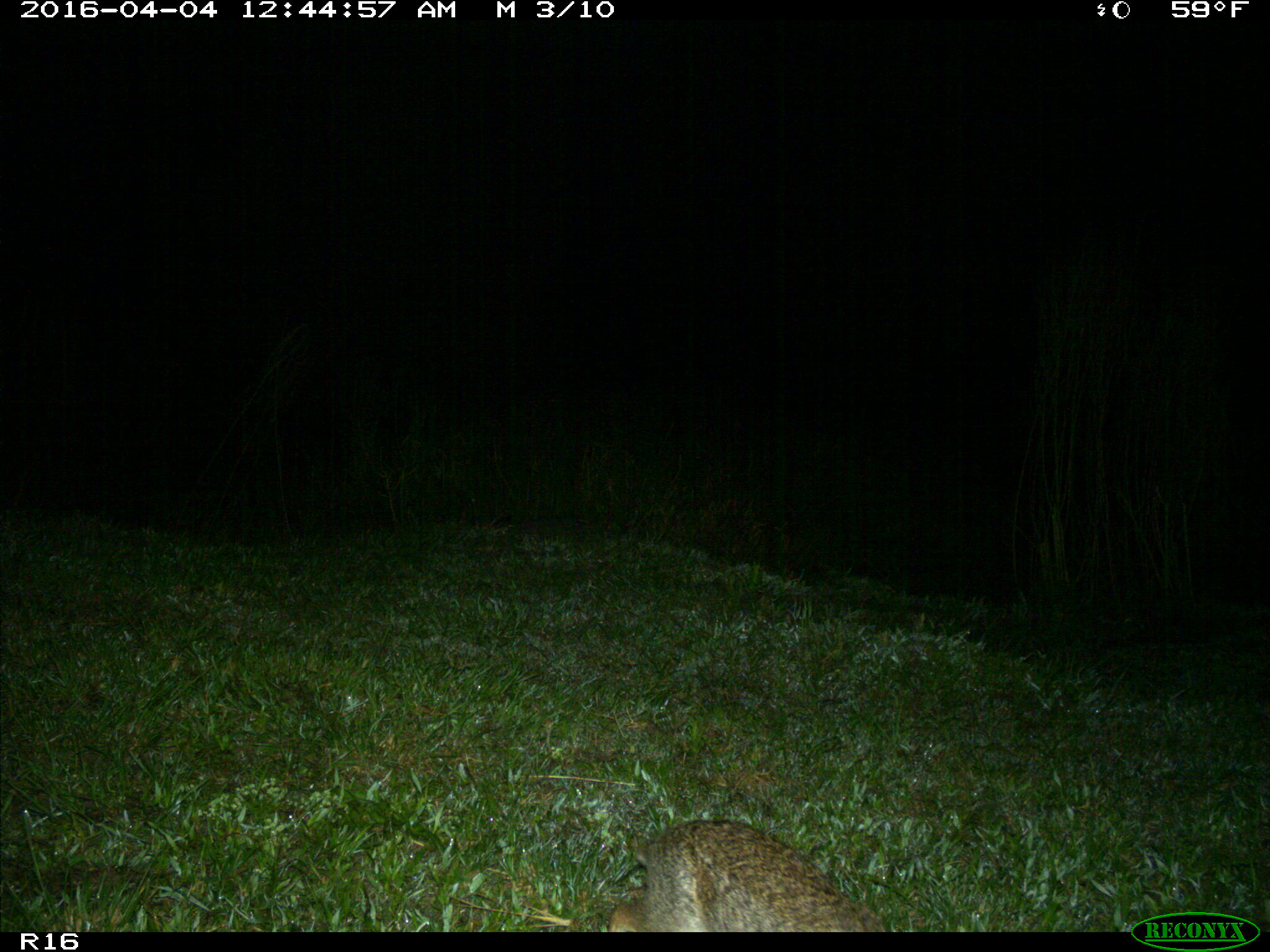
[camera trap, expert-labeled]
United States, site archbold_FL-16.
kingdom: Animalia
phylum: Chordata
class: Mammalia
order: Lagomorpha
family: Leporidae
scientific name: Leporidae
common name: rabbits and hares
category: unidentified rabbit